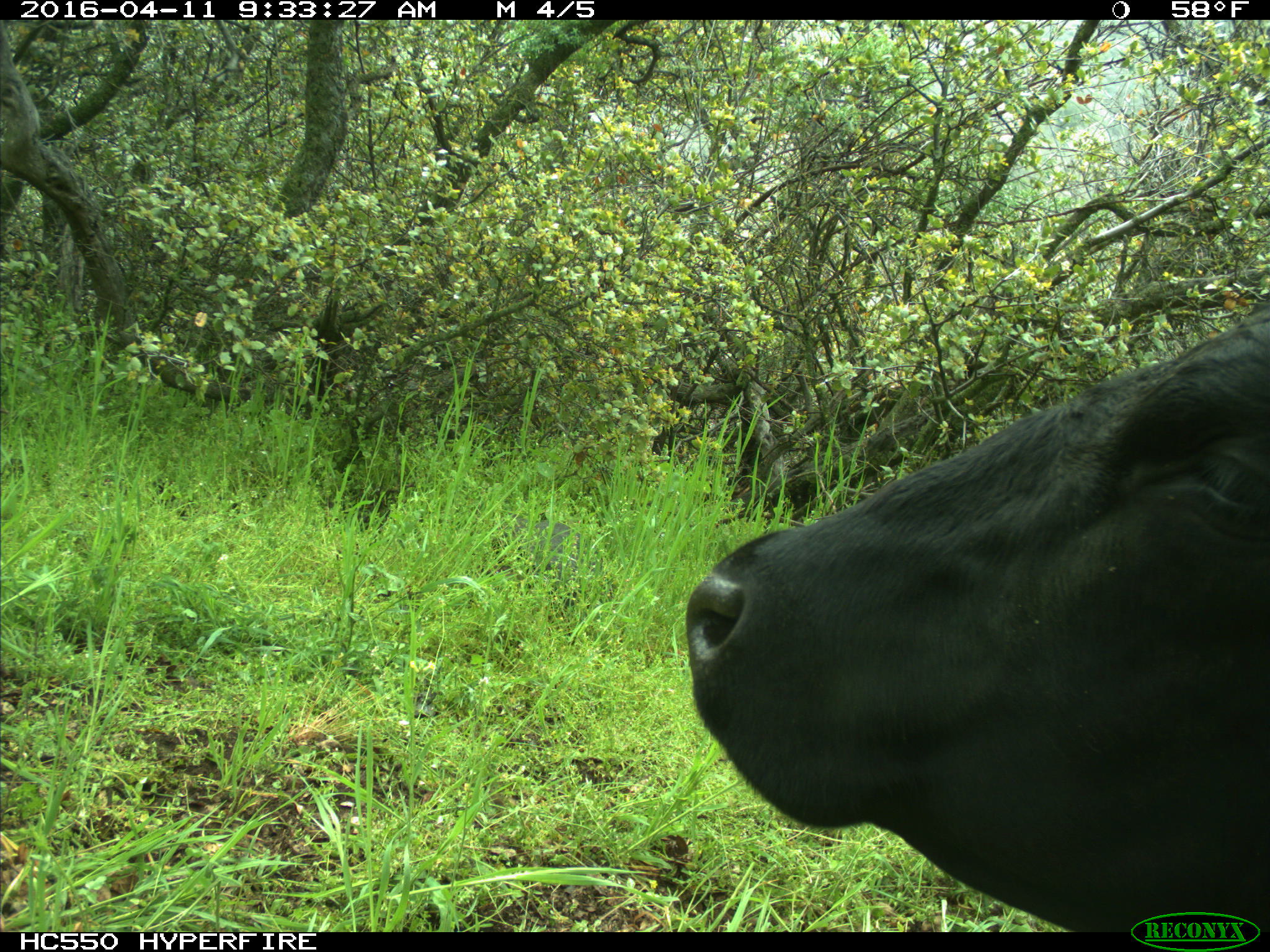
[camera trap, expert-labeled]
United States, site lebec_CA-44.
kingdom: Animalia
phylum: Chordata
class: Mammalia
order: Artiodactyla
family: Bovidae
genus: Bos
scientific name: Bos taurus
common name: domestic cow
Bos taurus (domestic cow).